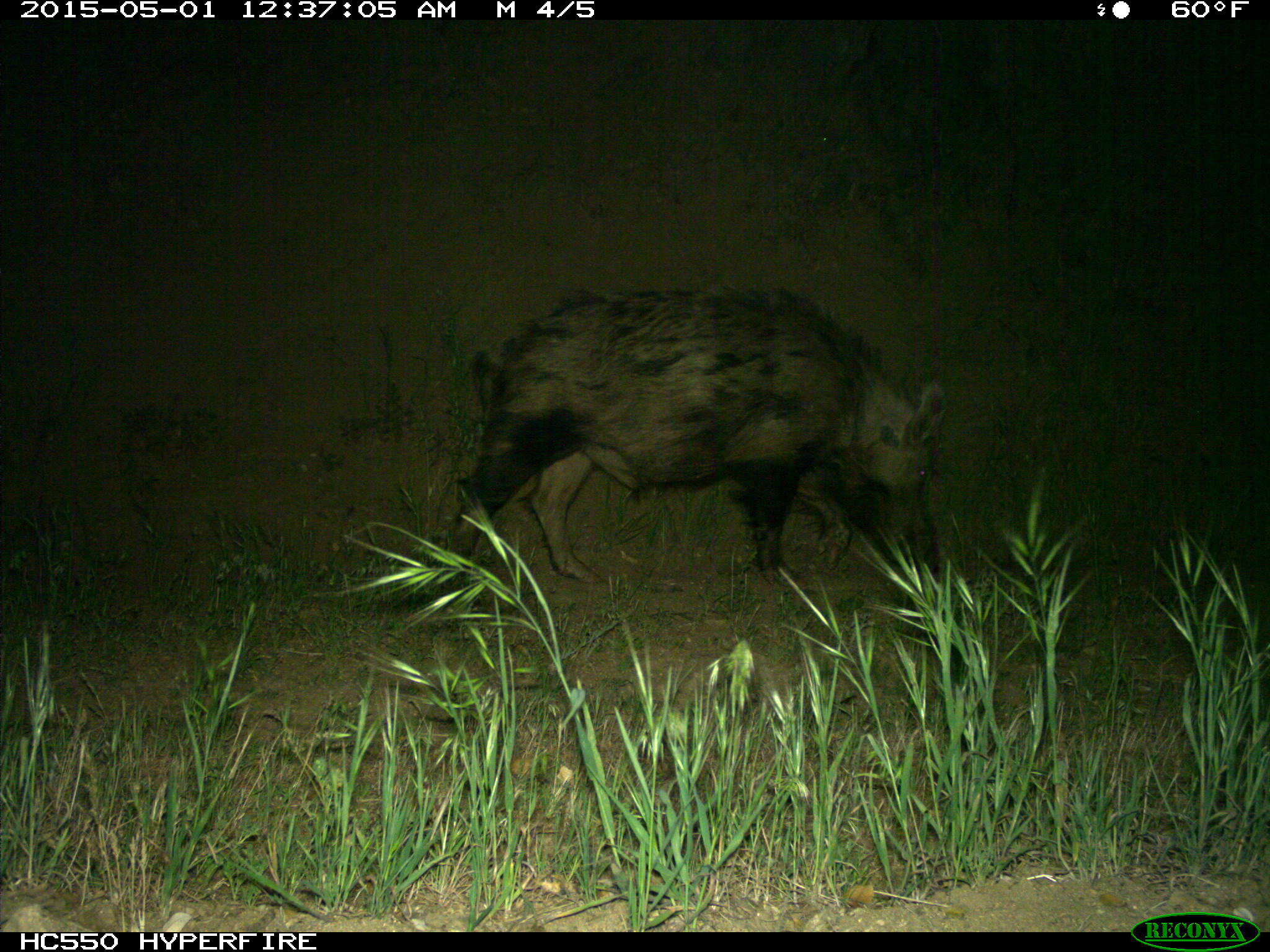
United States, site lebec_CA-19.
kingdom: Animalia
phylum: Chordata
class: Mammalia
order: Artiodactyla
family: Suidae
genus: Sus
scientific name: Sus scrofa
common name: wild boar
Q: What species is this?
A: Sus scrofa (wild boar).